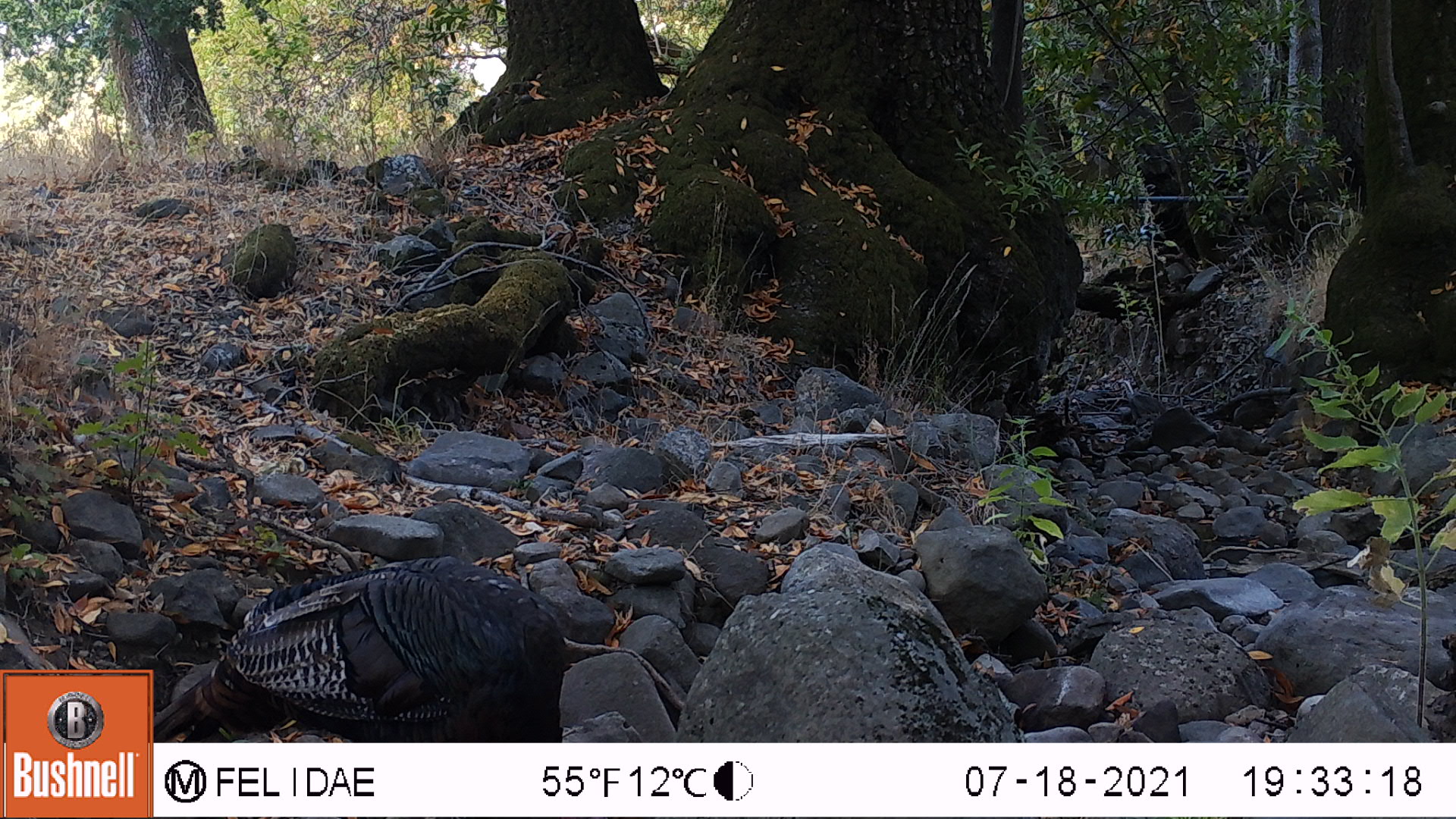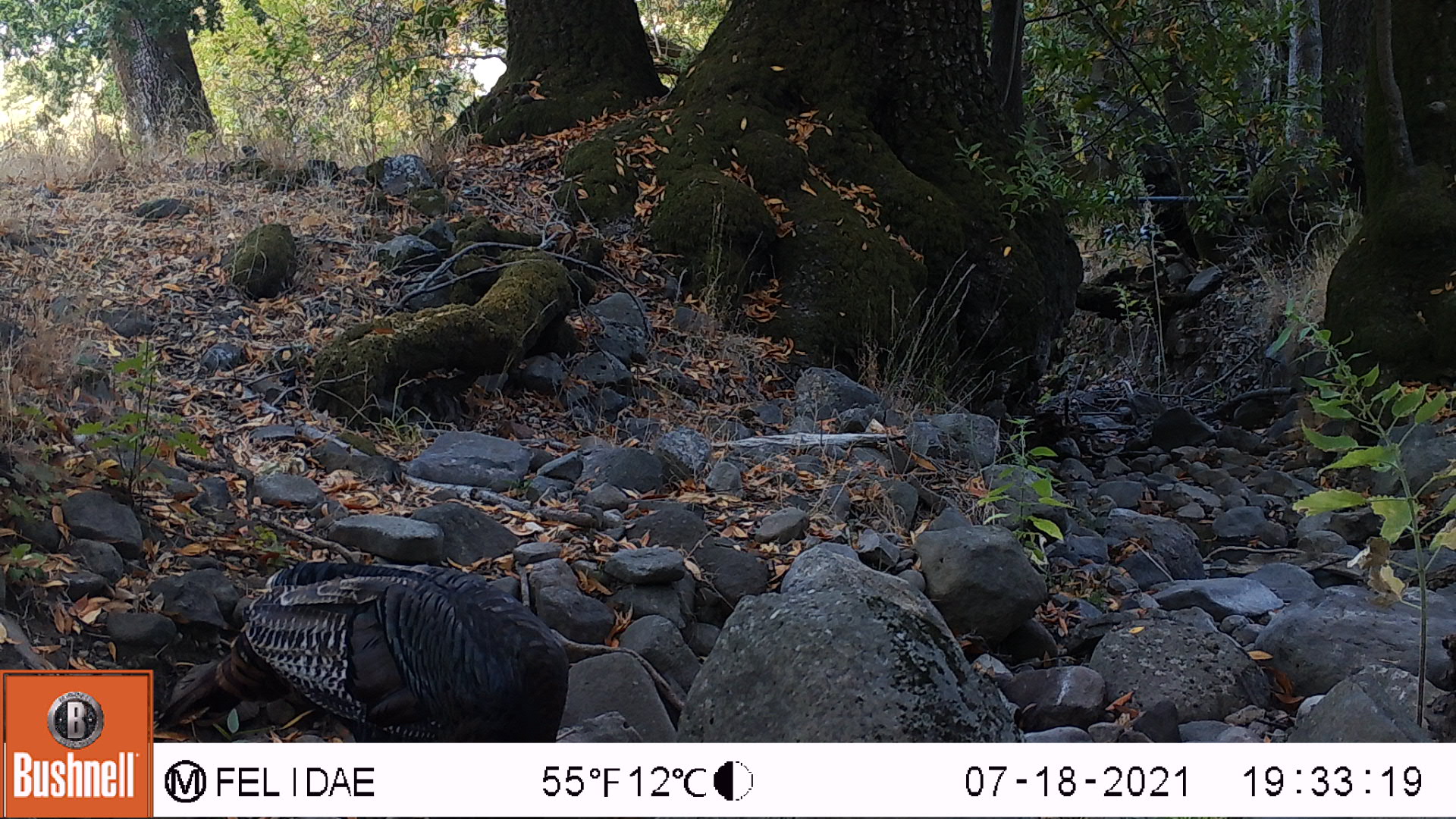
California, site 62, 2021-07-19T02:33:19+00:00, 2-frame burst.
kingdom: Animalia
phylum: Chordata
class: Aves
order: Galliformes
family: Phasianidae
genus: Meleagris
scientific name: Meleagris gallopavo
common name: turkey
Turkey (Meleagris gallopavo).